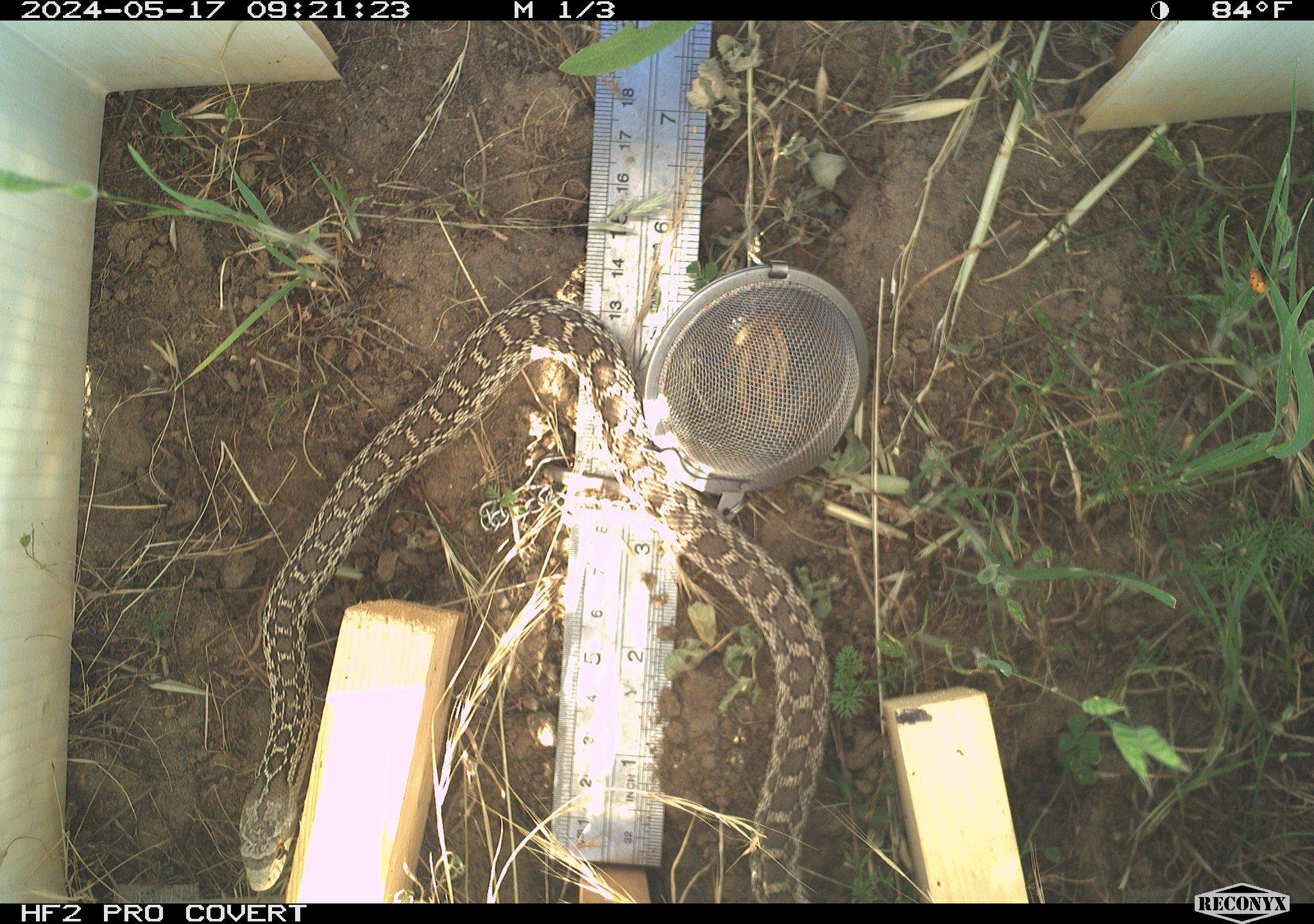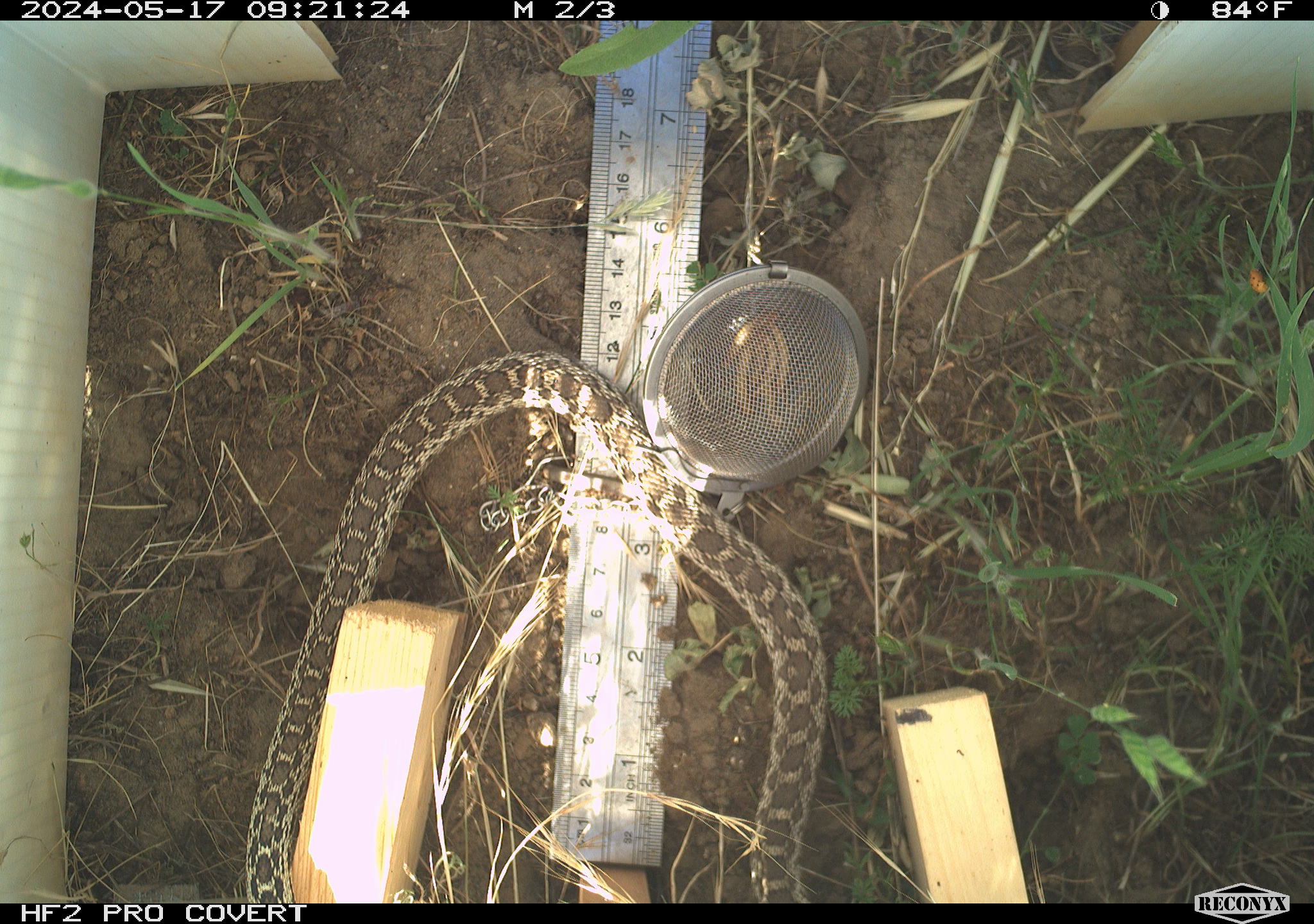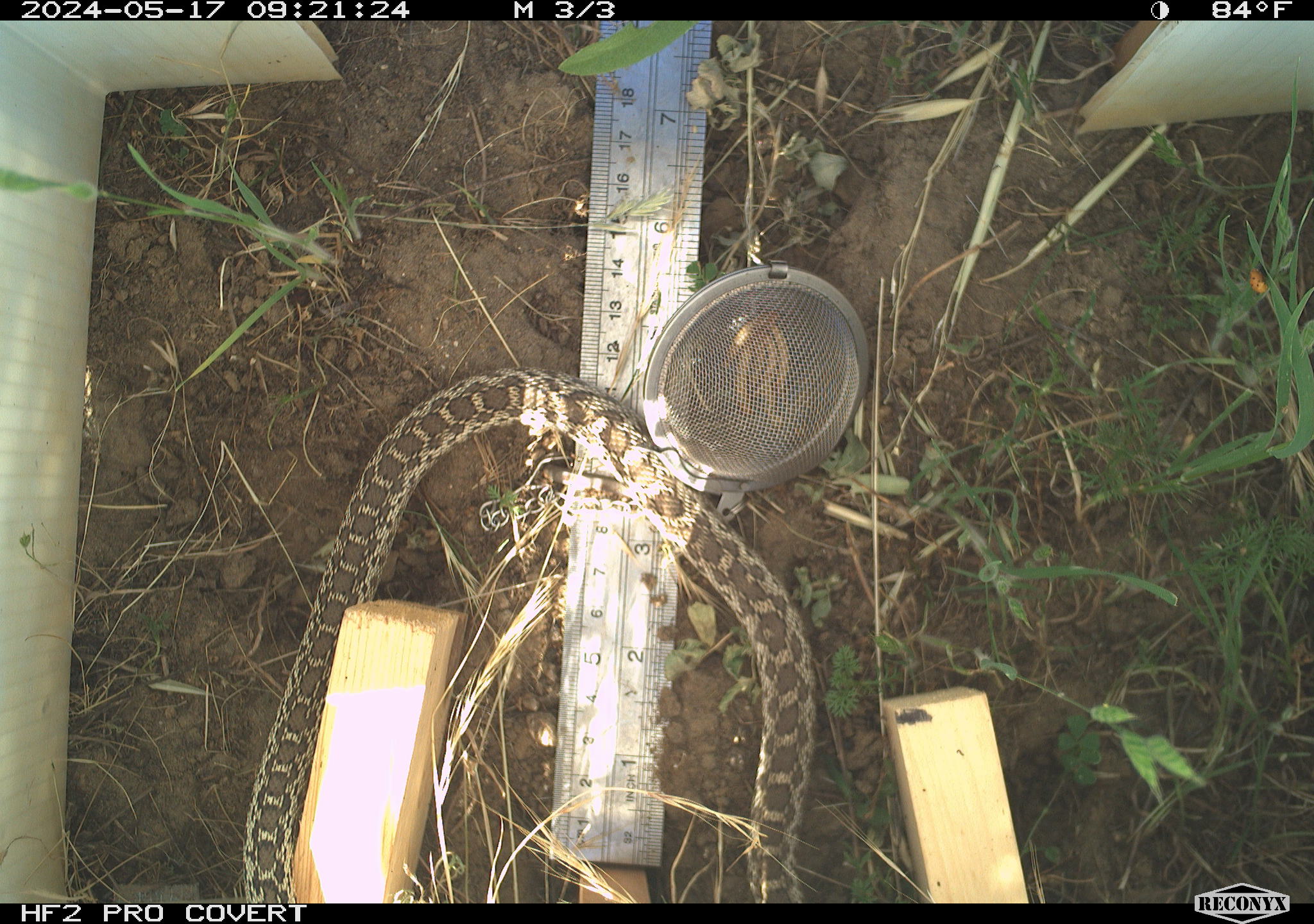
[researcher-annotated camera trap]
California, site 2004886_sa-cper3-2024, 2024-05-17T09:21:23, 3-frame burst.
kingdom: Animalia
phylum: Chordata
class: Reptilia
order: Squamata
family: Colubridae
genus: Pituophis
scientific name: Pituophis catenifer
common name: gophersnake